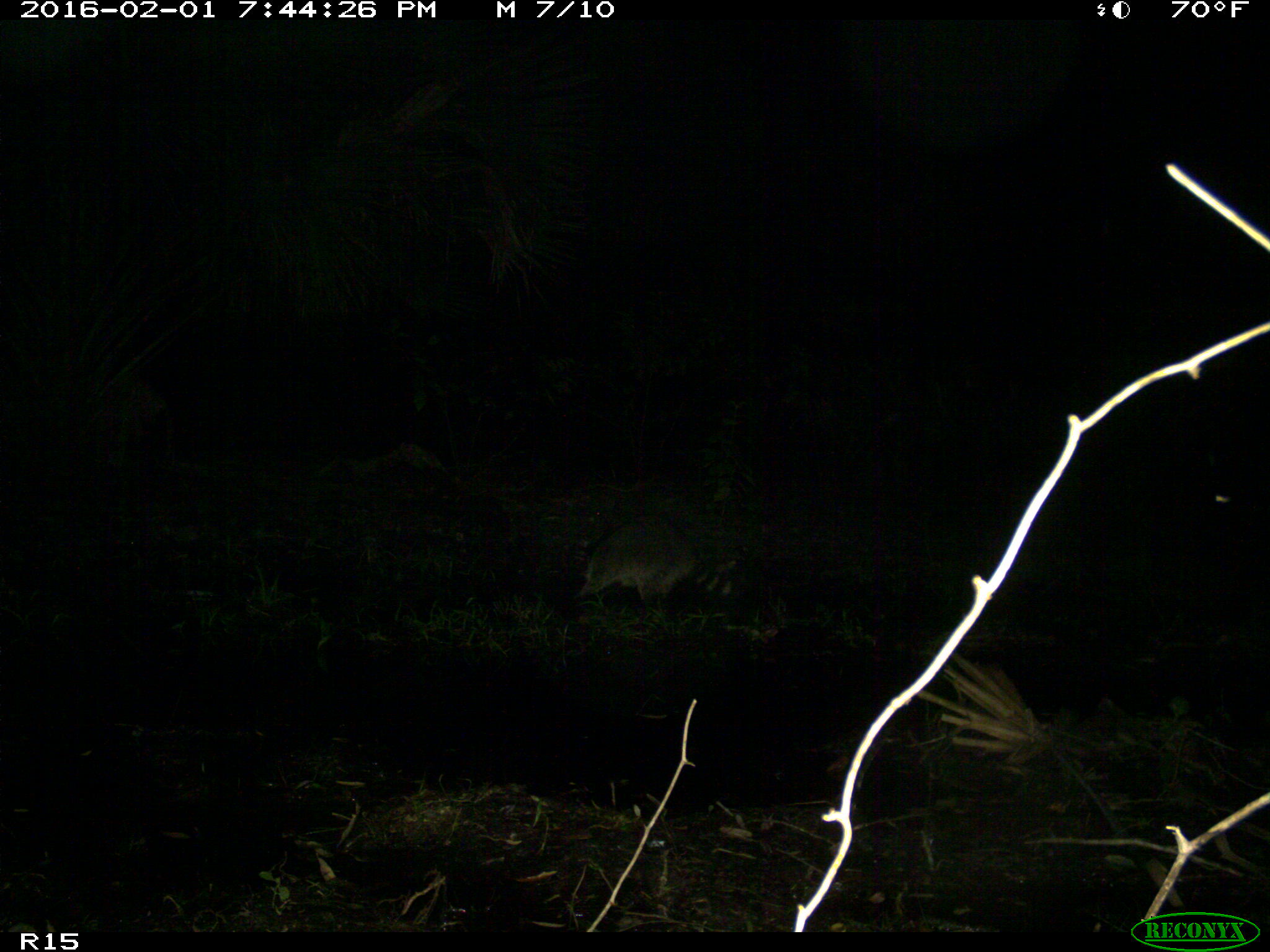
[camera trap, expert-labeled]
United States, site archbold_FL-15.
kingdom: Animalia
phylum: Chordata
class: Mammalia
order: Carnivora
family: Procyonidae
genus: Procyon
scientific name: Procyon lotor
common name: common raccoon